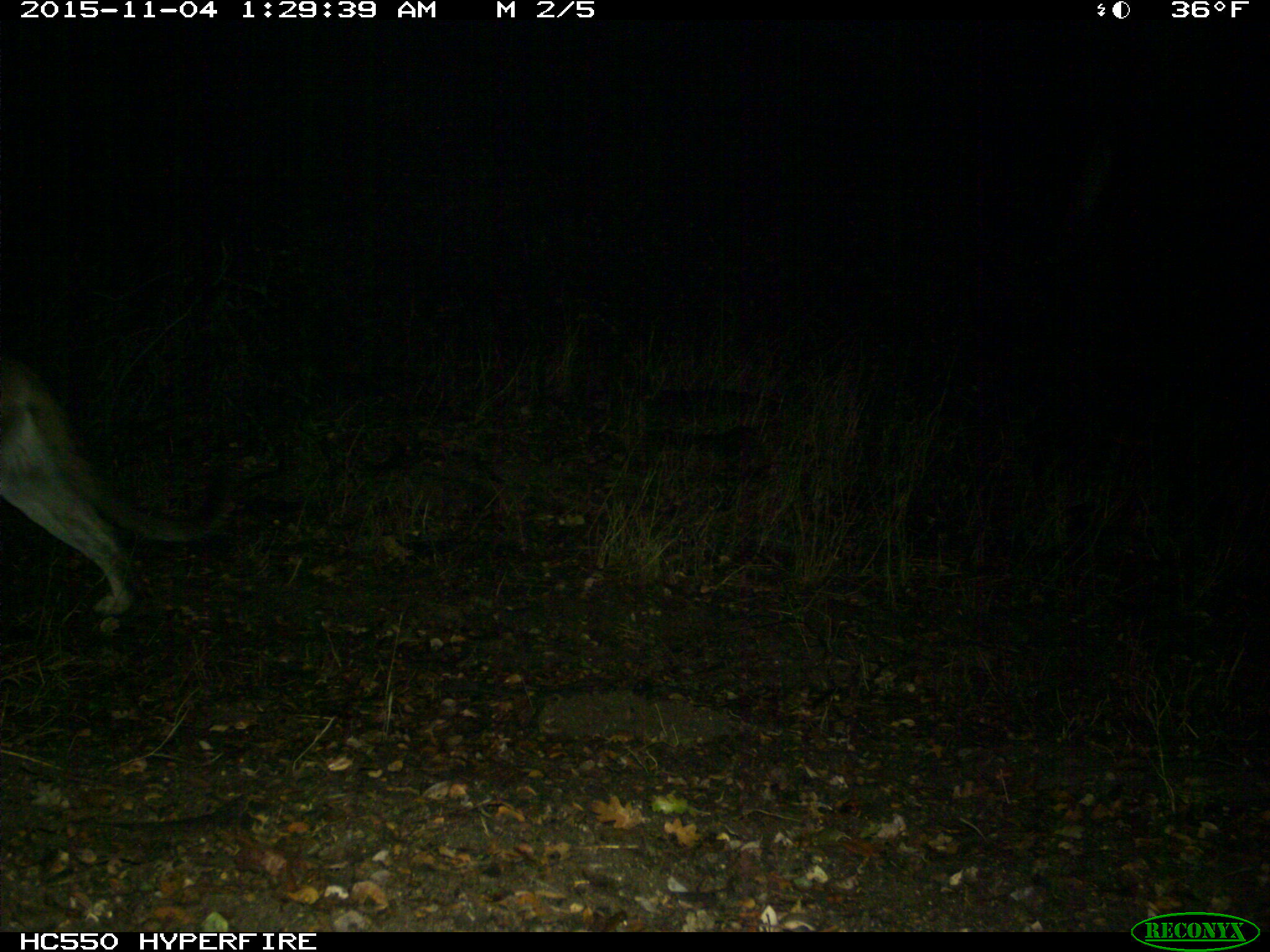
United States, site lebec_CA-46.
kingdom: Animalia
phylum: Chordata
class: Mammalia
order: Carnivora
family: Felidae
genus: Puma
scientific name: Puma concolor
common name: mountain lion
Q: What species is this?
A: Puma concolor (mountain lion).